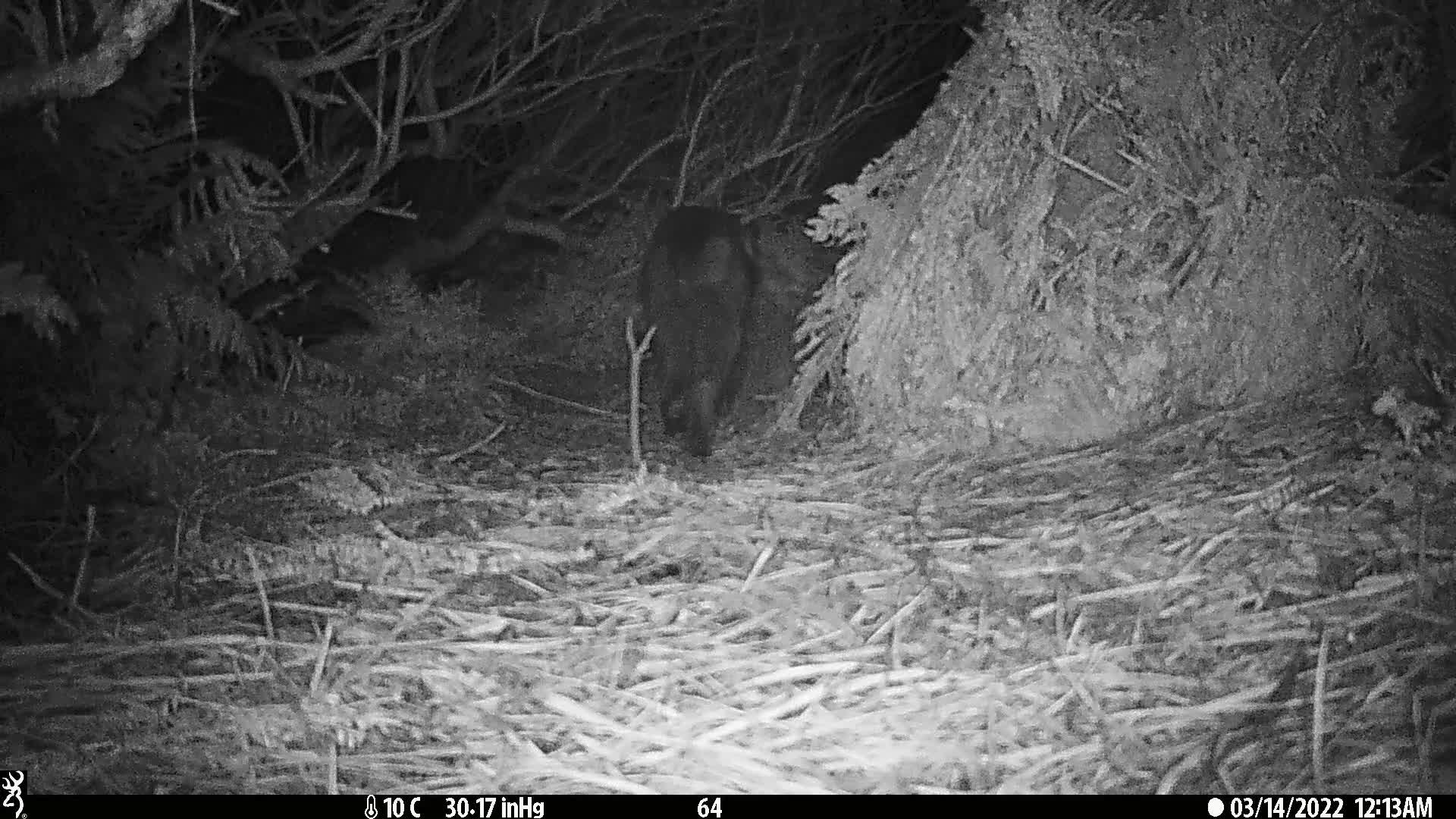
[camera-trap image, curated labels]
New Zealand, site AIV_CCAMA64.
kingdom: Animalia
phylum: Chordata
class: Mammalia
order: Carnivora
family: Felidae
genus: Felis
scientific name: Felis catus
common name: domestic cat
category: cat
Cat (domestic cat) (Felis catus).